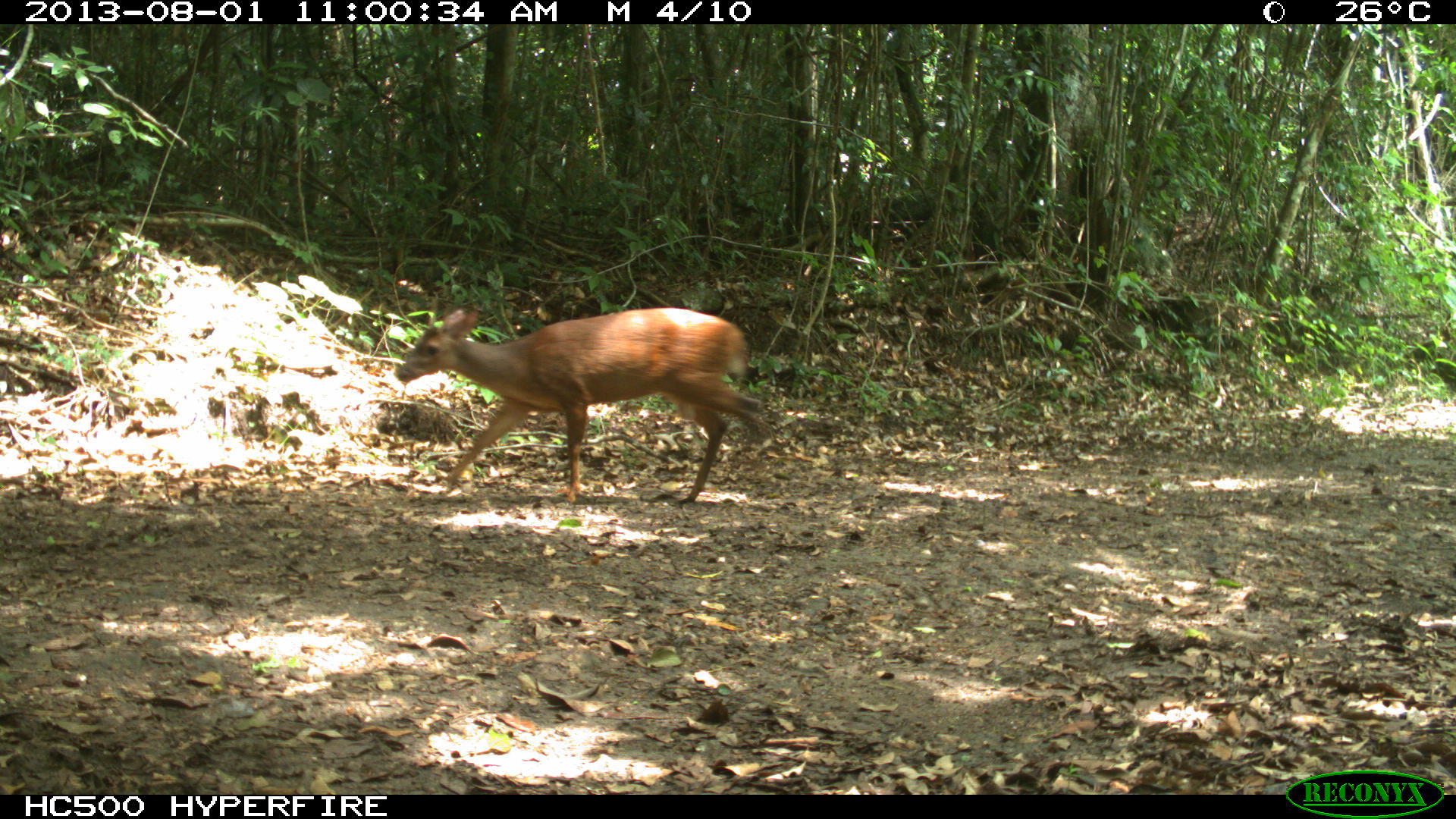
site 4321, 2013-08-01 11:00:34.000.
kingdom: Animalia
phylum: Chordata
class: Mammalia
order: Artiodactyla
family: Cervidae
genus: Mazama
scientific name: Mazama temama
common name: central american red brocket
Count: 1.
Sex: male.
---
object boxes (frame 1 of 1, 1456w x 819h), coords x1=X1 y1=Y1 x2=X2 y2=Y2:
mazama temama: x1=390 y1=303 x2=770 y2=505